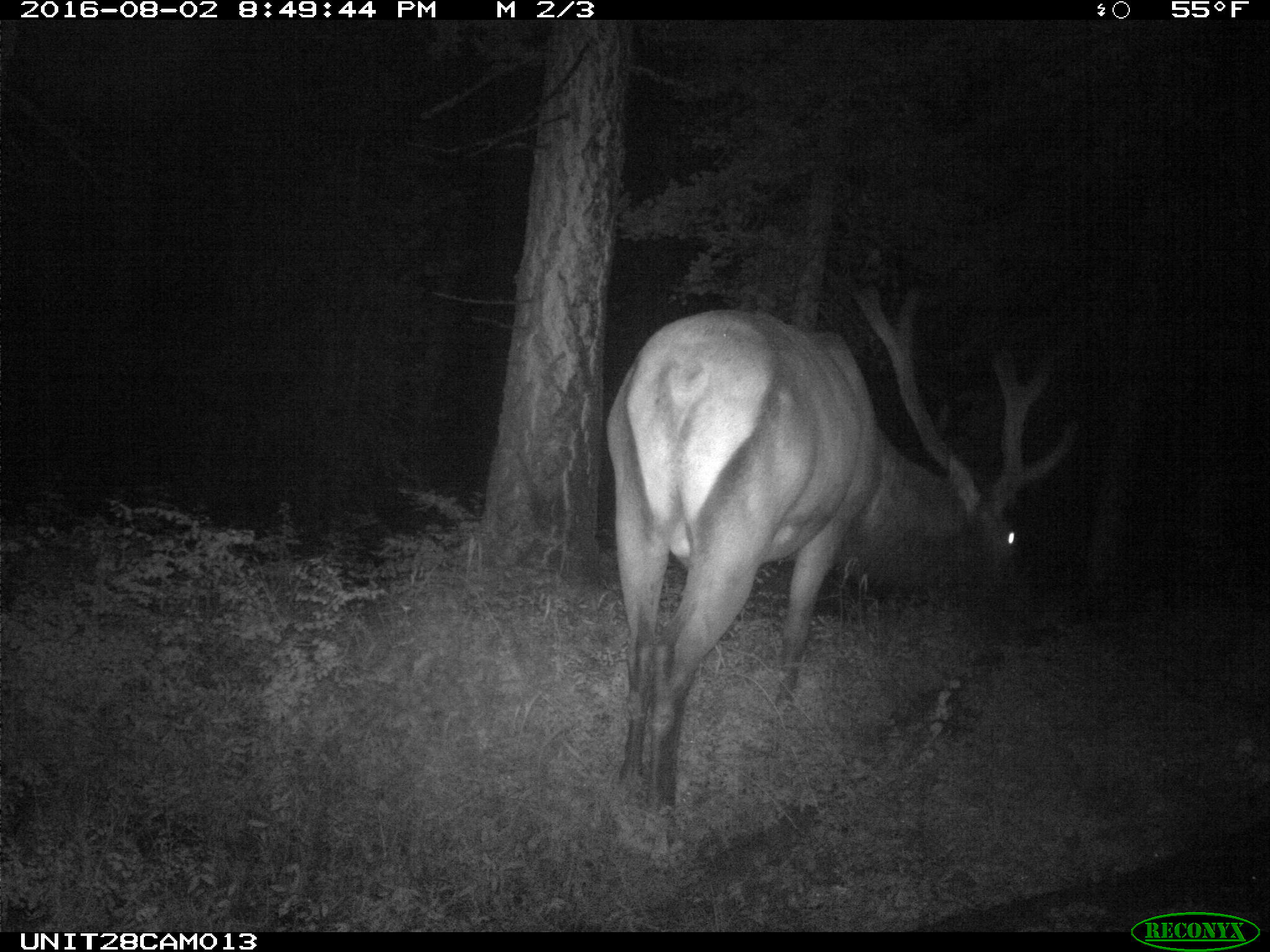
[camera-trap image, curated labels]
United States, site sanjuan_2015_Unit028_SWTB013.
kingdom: Animalia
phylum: Chordata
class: Mammalia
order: Artiodactyla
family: Cervidae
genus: Cervus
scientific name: Cervus elaphus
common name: red deer